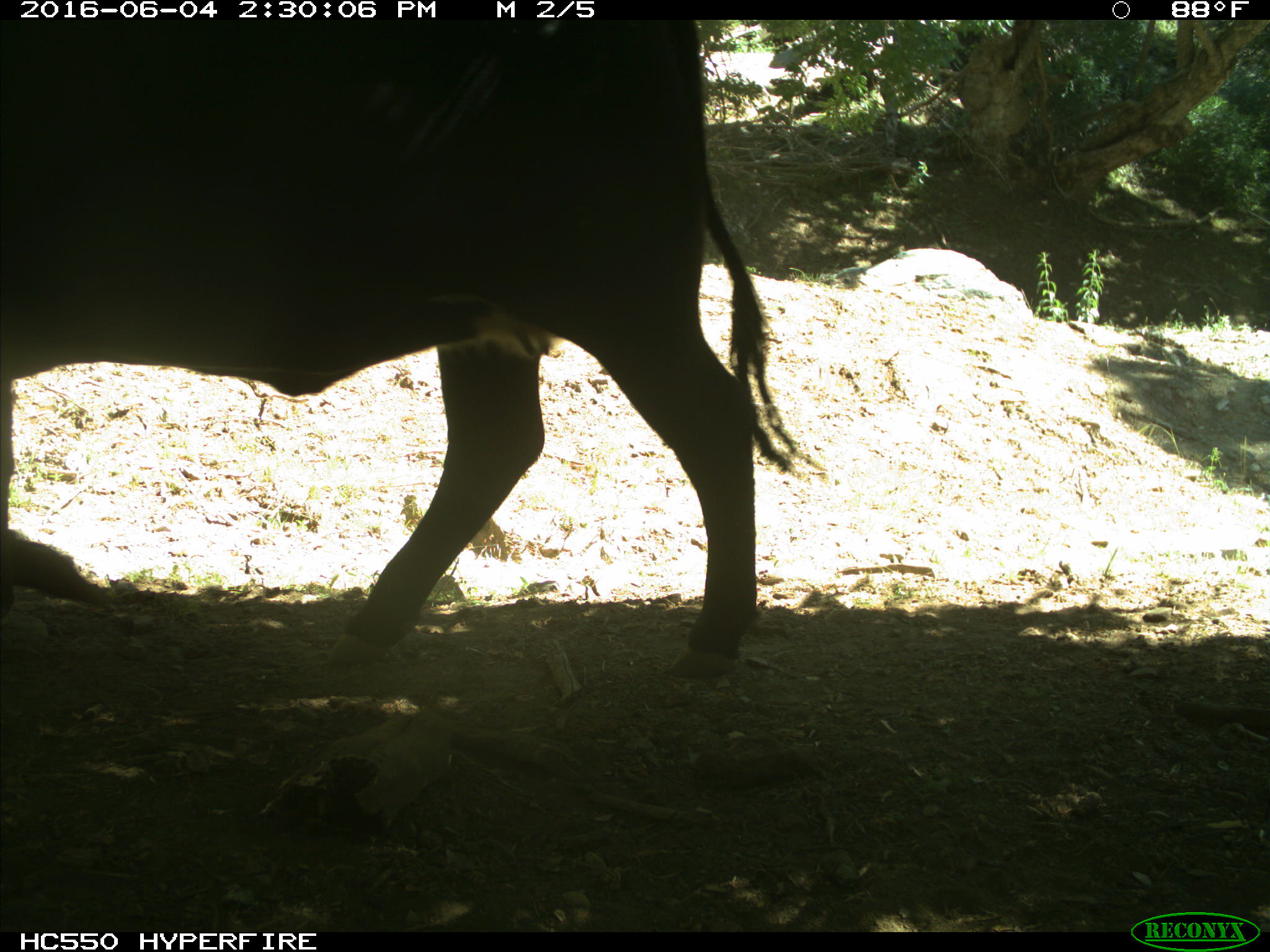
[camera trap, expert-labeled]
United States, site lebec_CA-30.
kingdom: Animalia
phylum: Chordata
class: Mammalia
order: Artiodactyla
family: Bovidae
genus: Bos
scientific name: Bos taurus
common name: domestic cow